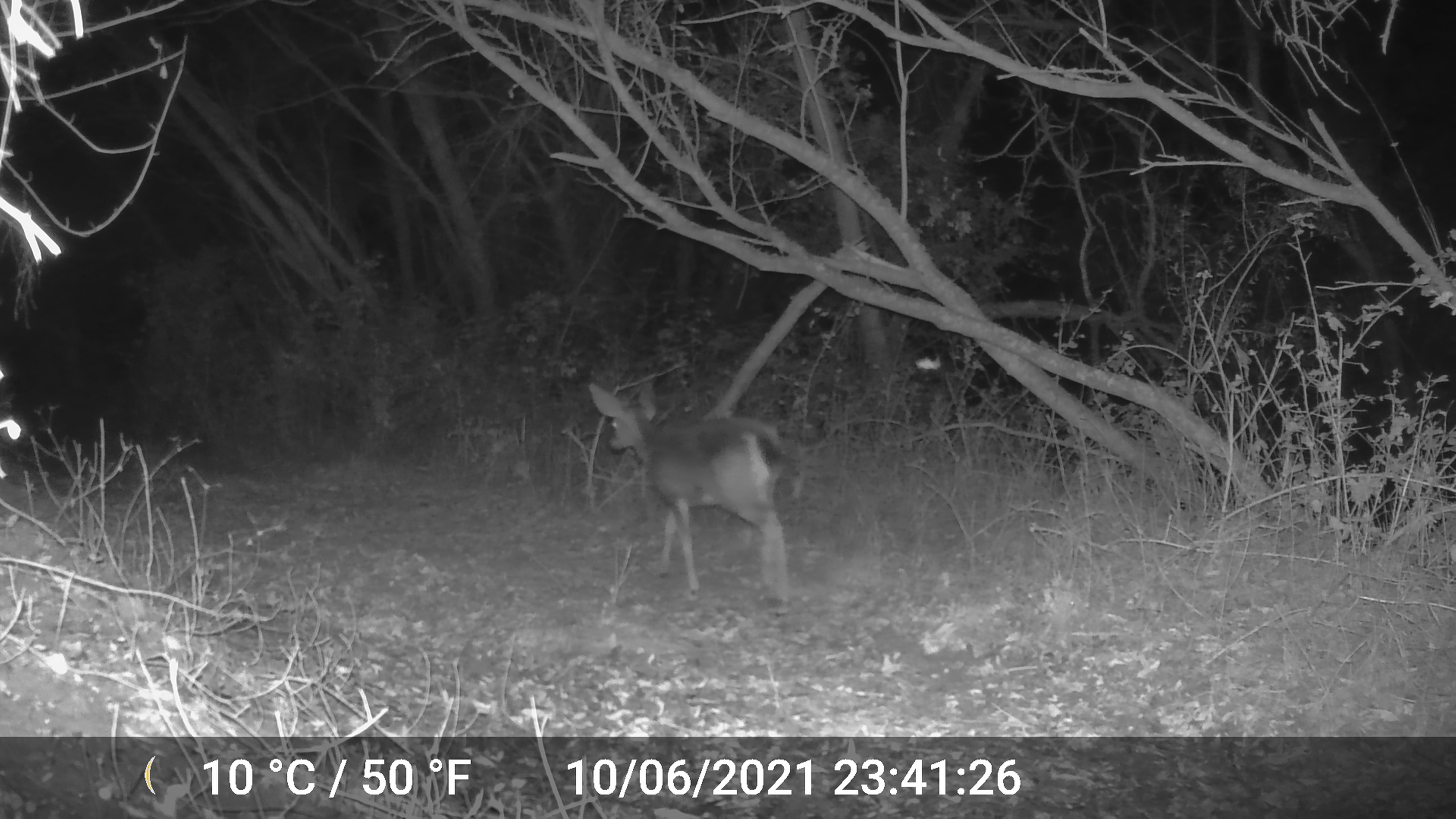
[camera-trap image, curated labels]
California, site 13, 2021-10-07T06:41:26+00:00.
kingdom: Animalia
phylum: Chordata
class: Mammalia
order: Artiodactyla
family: Cervidae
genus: Odocoileus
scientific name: Odocoileus hemionus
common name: mule deer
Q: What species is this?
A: Mule deer (Odocoileus hemionus).